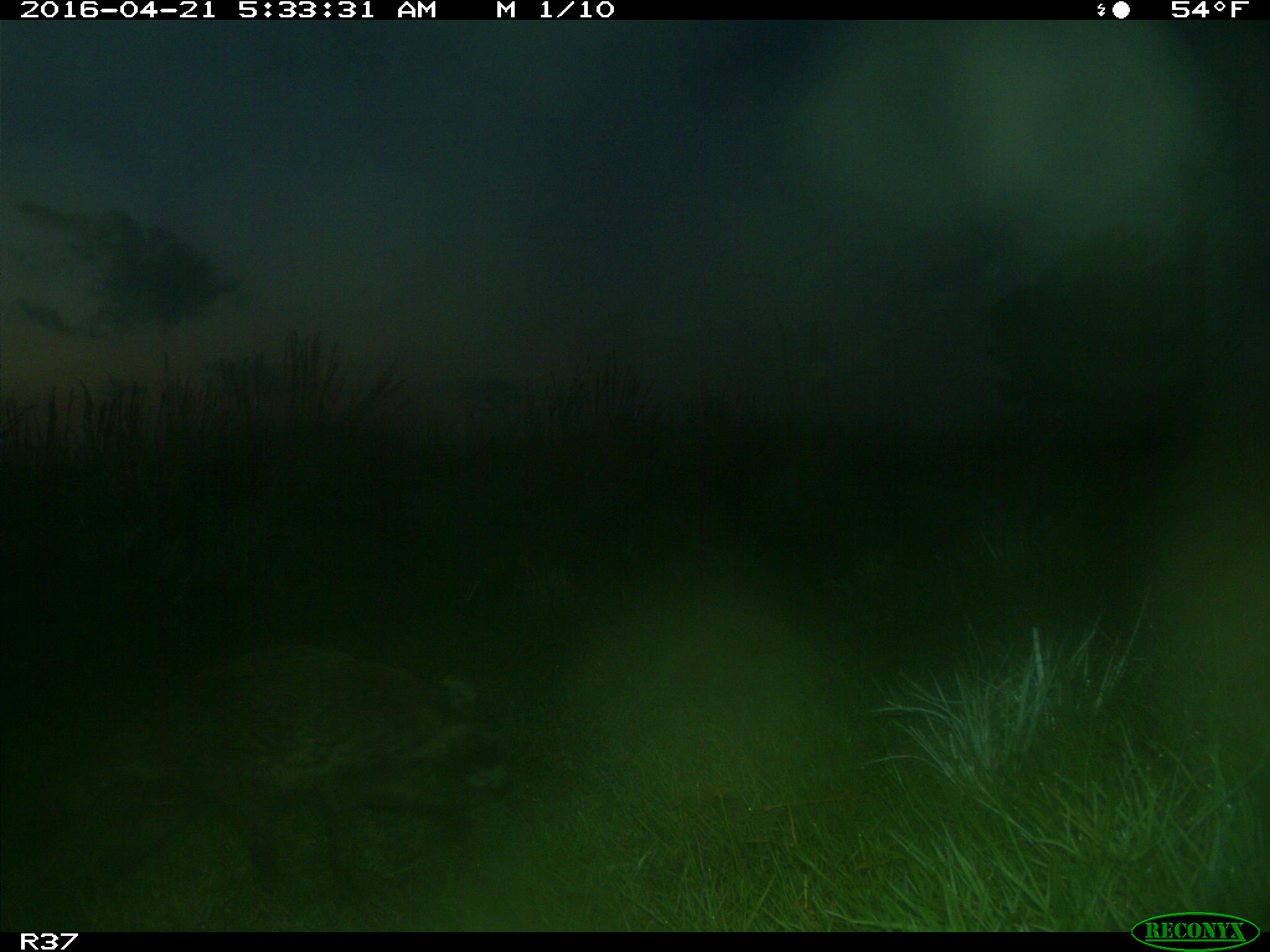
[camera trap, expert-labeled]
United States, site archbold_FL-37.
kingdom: Animalia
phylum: Chordata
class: Mammalia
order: Carnivora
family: Procyonidae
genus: Procyon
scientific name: Procyon lotor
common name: common raccoon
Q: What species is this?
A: Procyon lotor (common raccoon).